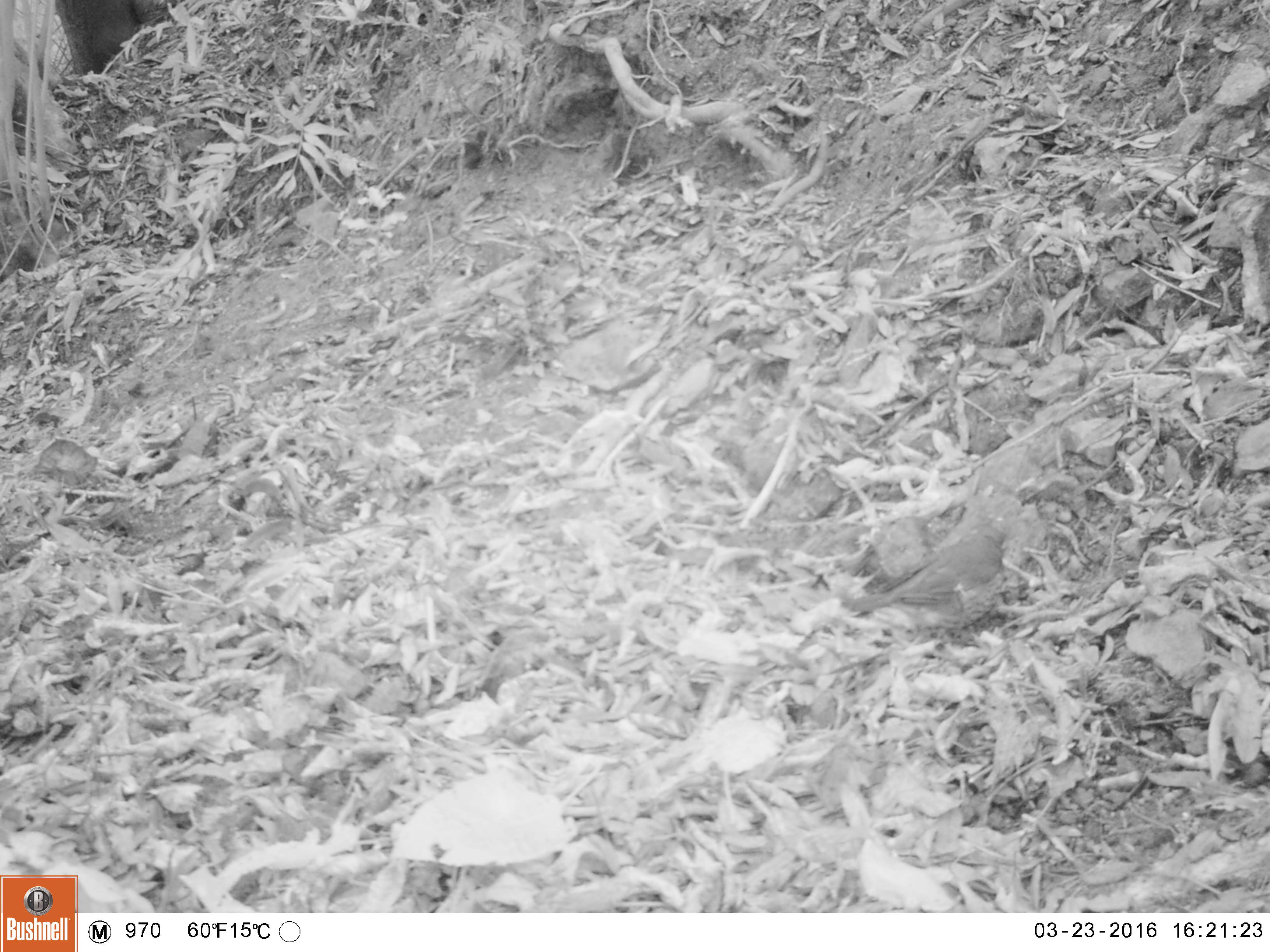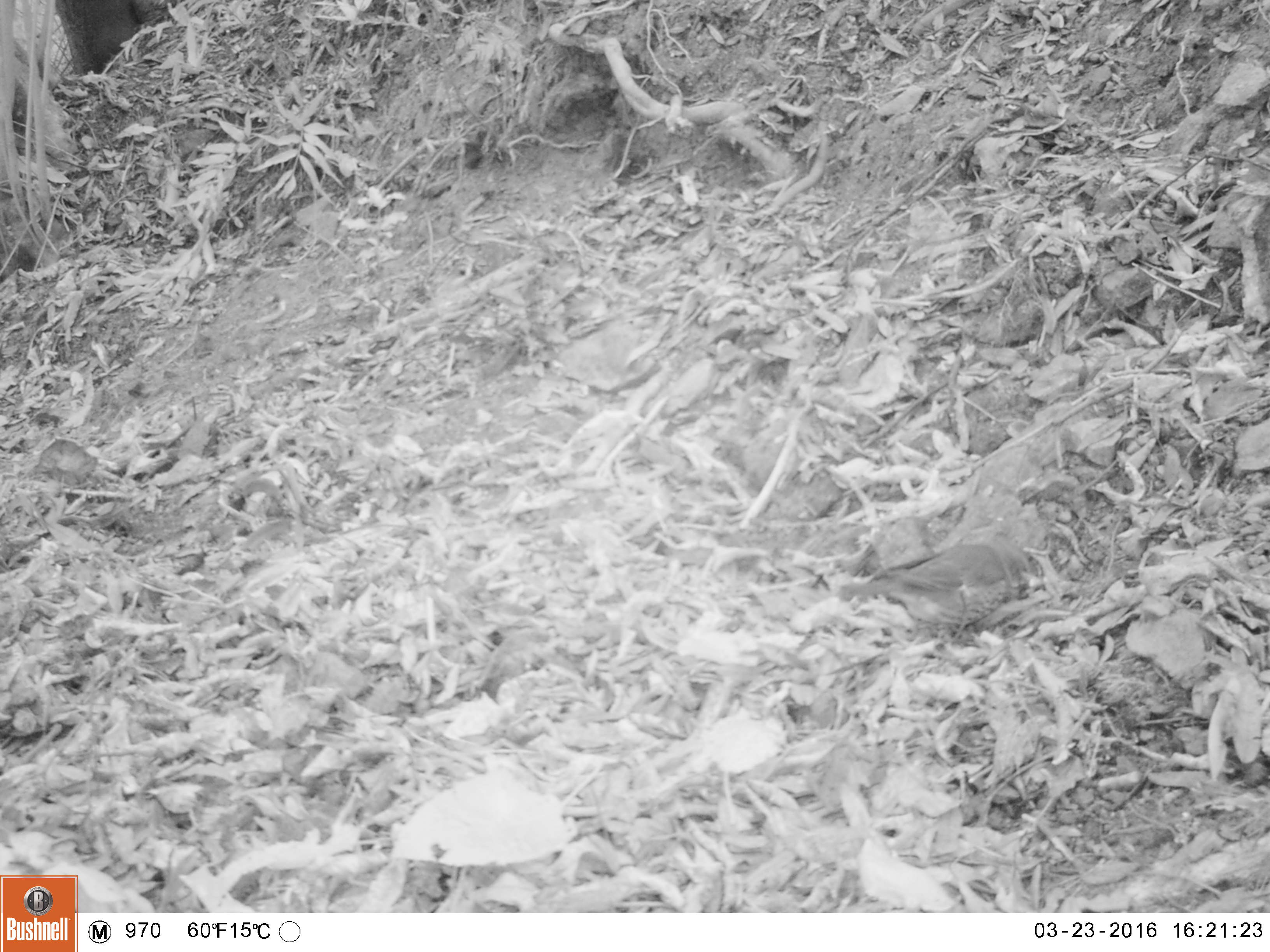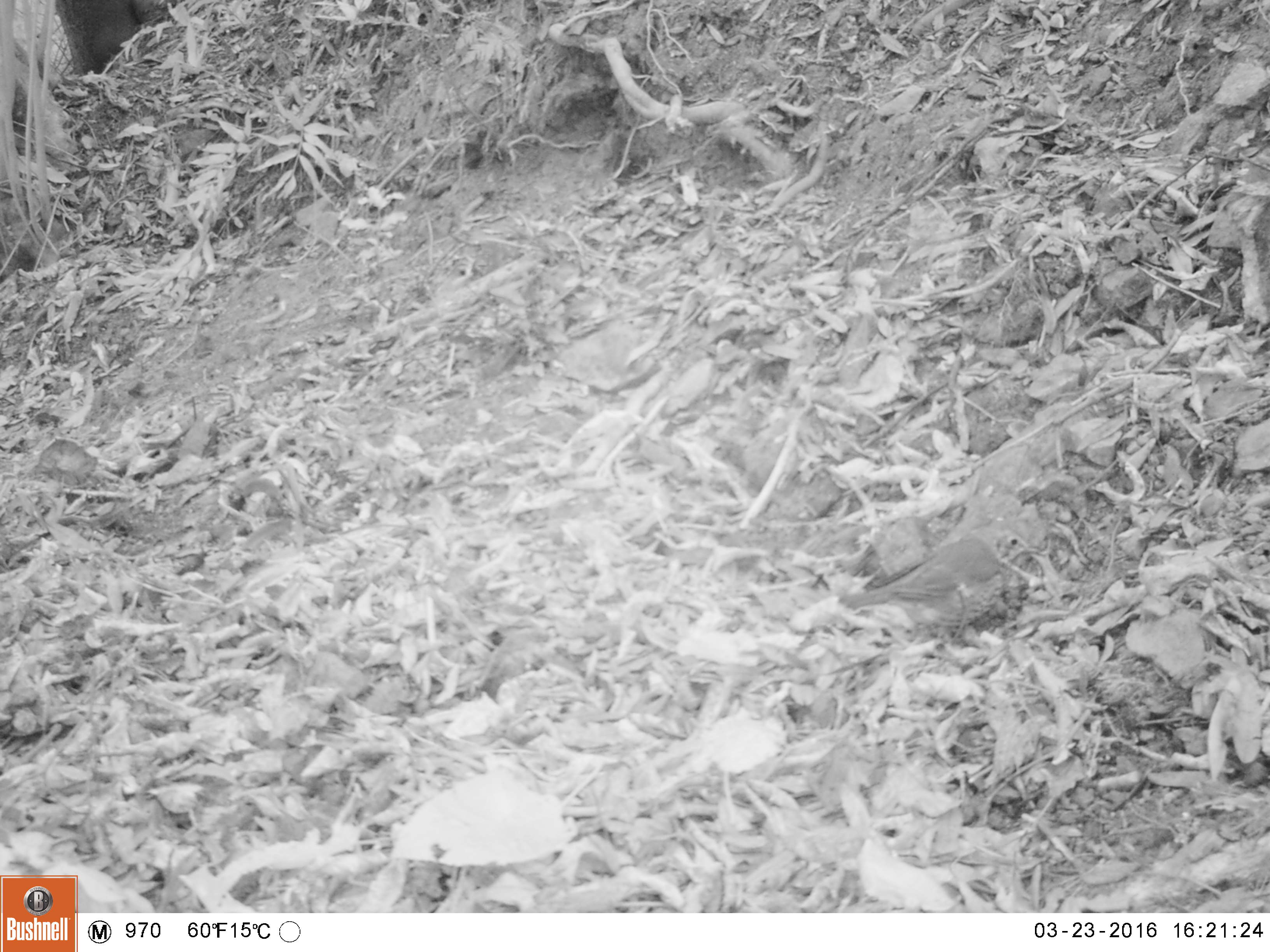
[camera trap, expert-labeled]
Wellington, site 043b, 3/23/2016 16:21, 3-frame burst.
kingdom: Animalia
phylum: Chordata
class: Aves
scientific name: Aves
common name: bird